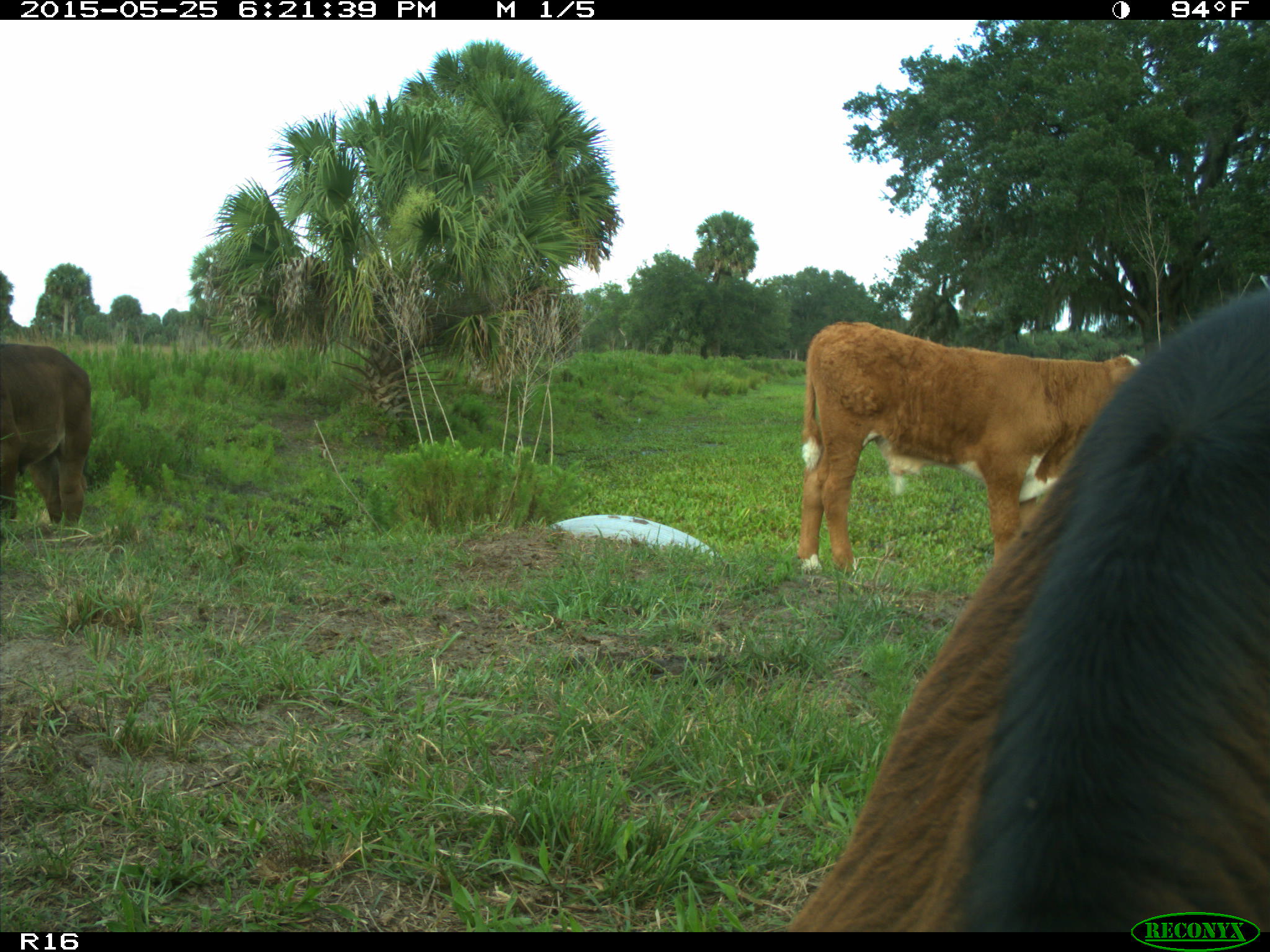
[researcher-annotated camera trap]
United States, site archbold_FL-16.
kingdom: Animalia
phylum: Chordata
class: Mammalia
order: Artiodactyla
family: Bovidae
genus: Bos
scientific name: Bos taurus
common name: domestic cow